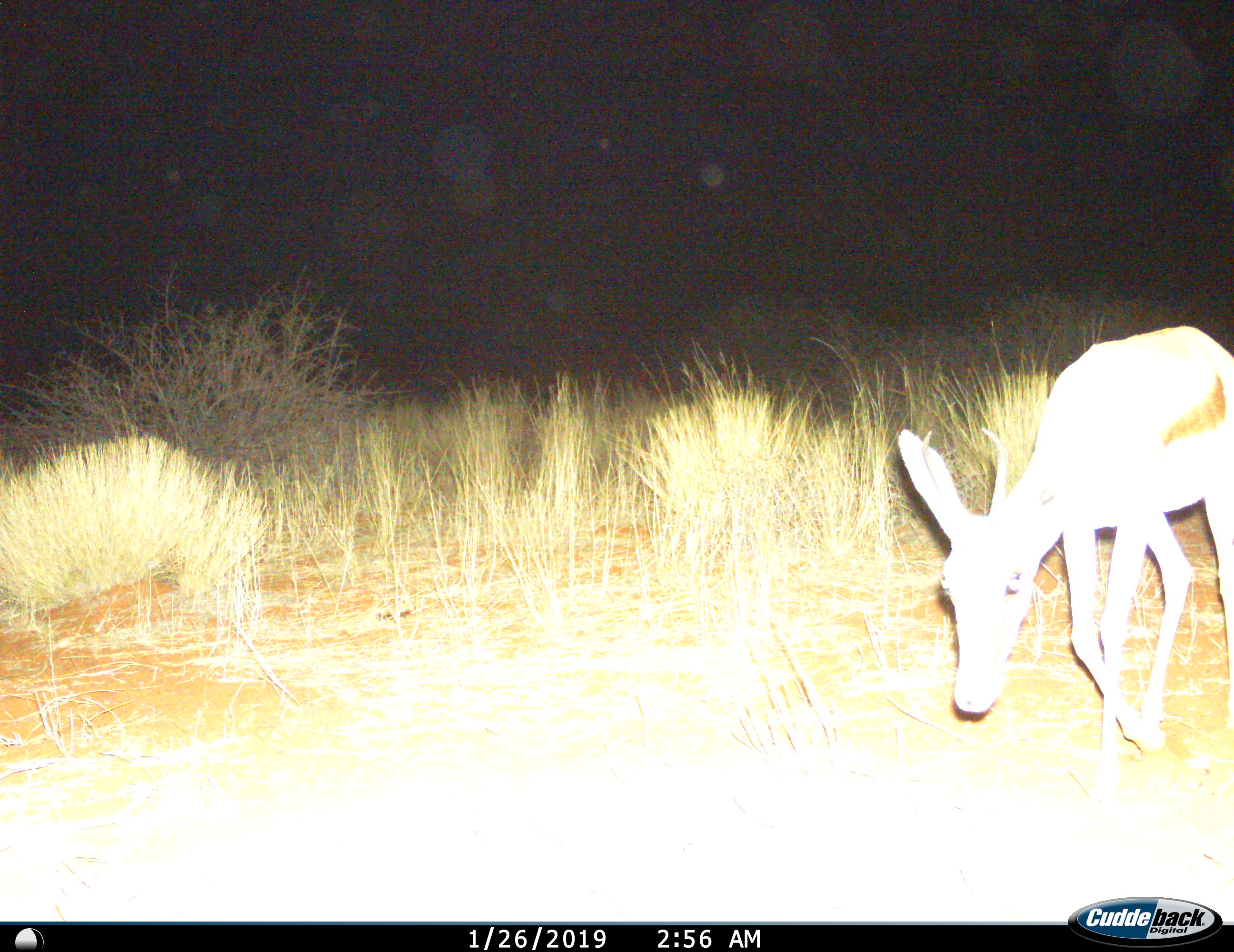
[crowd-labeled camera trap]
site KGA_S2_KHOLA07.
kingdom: Animalia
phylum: Chordata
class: Mammalia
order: Artiodactyla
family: Bovidae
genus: Antidorcas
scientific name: Antidorcas marsupialis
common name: springbok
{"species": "springbok (Antidorcas marsupialis)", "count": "1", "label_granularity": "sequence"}